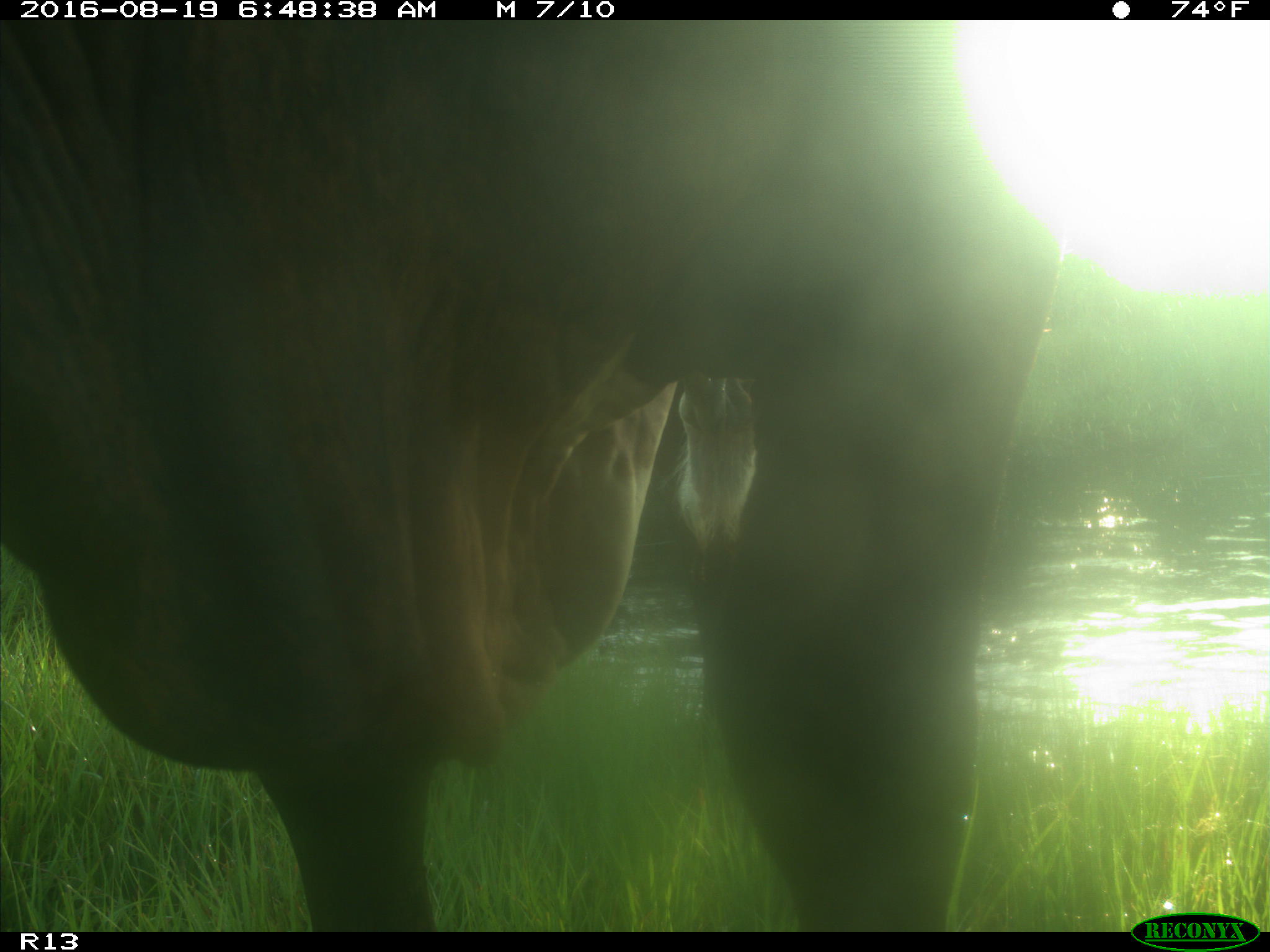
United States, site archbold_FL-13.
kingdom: Animalia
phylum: Chordata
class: Mammalia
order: Artiodactyla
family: Bovidae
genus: Bos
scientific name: Bos taurus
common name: domestic cow